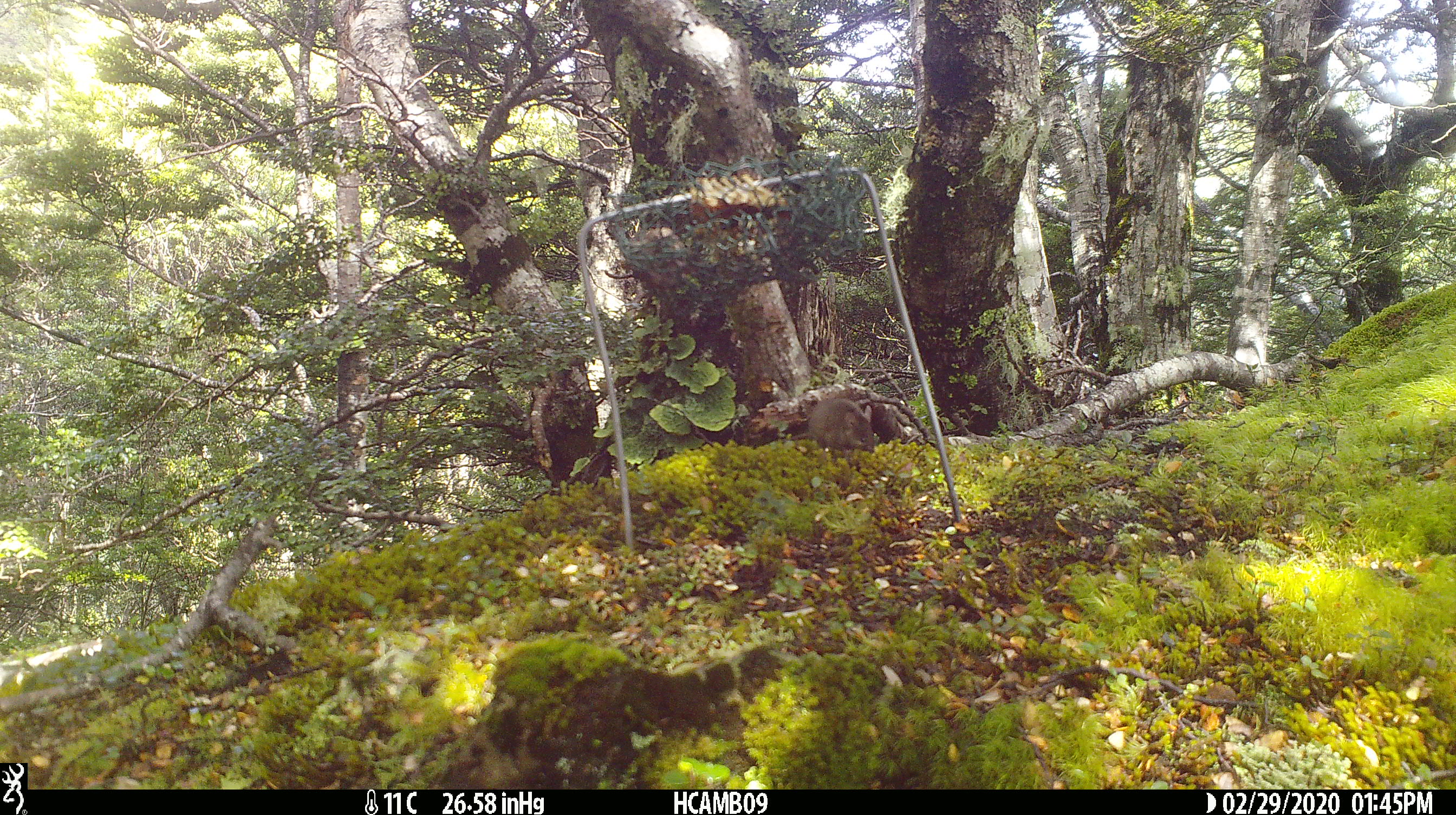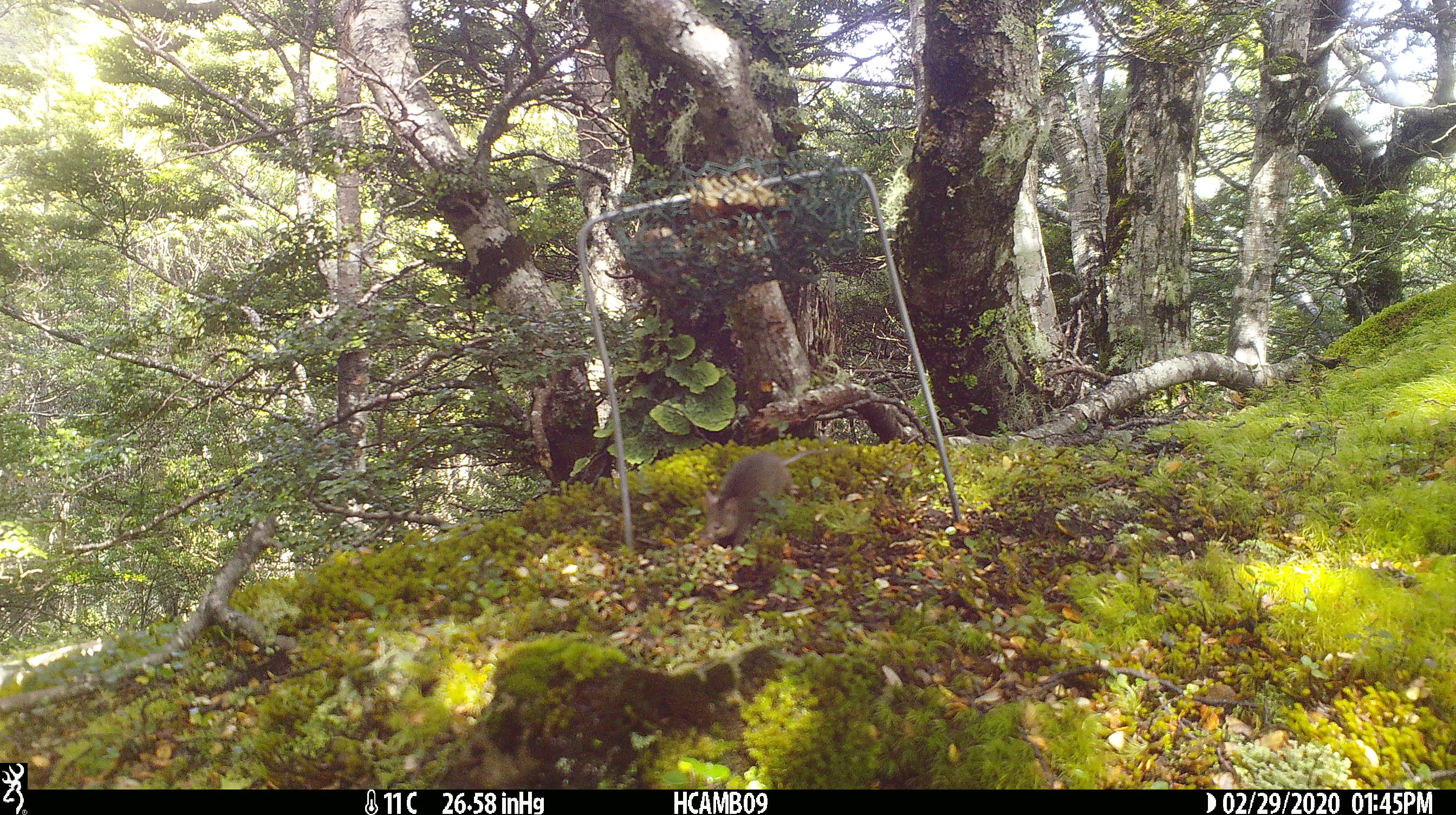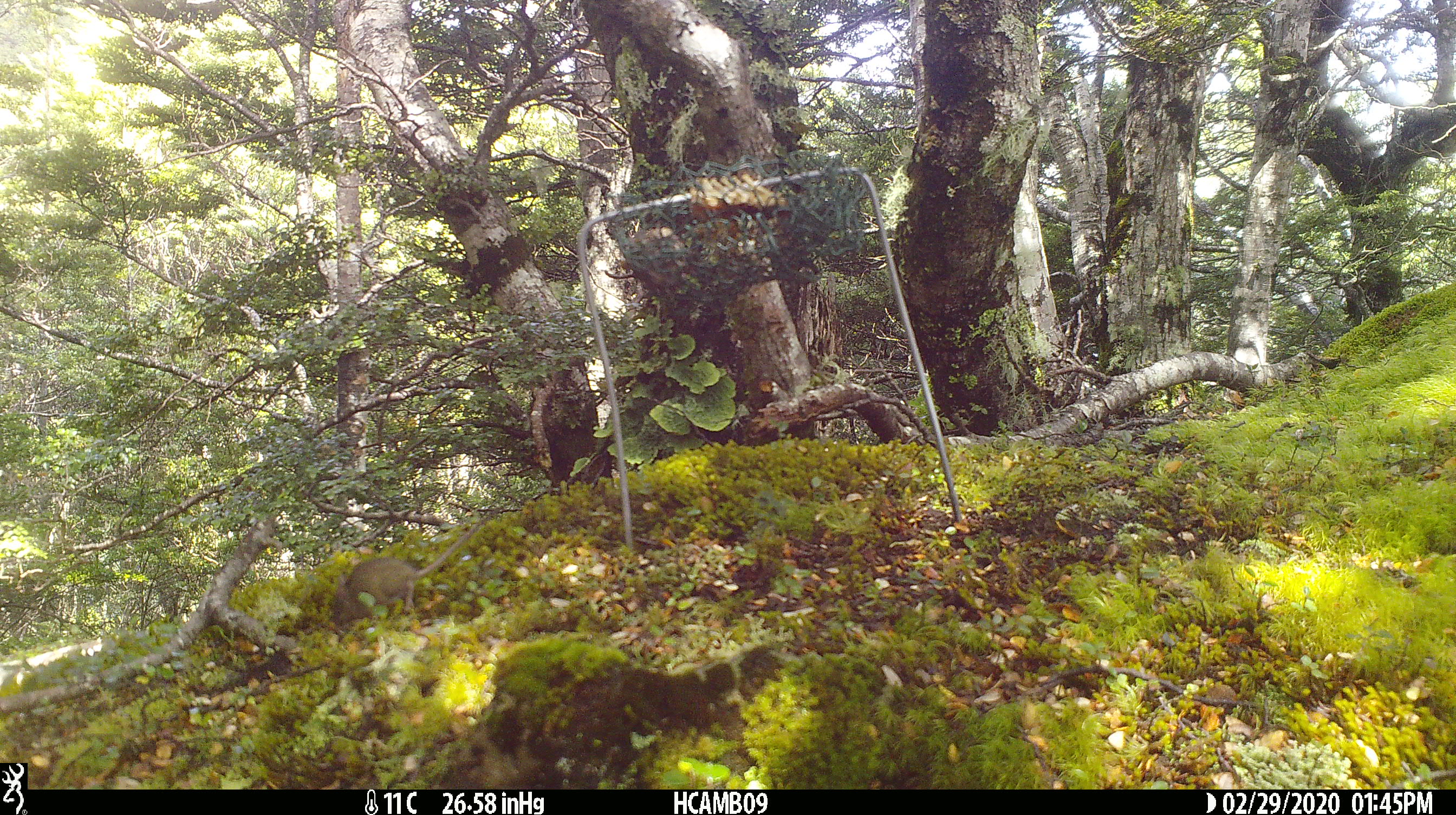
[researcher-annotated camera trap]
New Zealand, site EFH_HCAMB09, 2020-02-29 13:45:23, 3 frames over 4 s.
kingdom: Animalia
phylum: Chordata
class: Mammalia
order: Rodentia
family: Muridae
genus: Mus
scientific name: Mus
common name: mouse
Mouse (Mus).